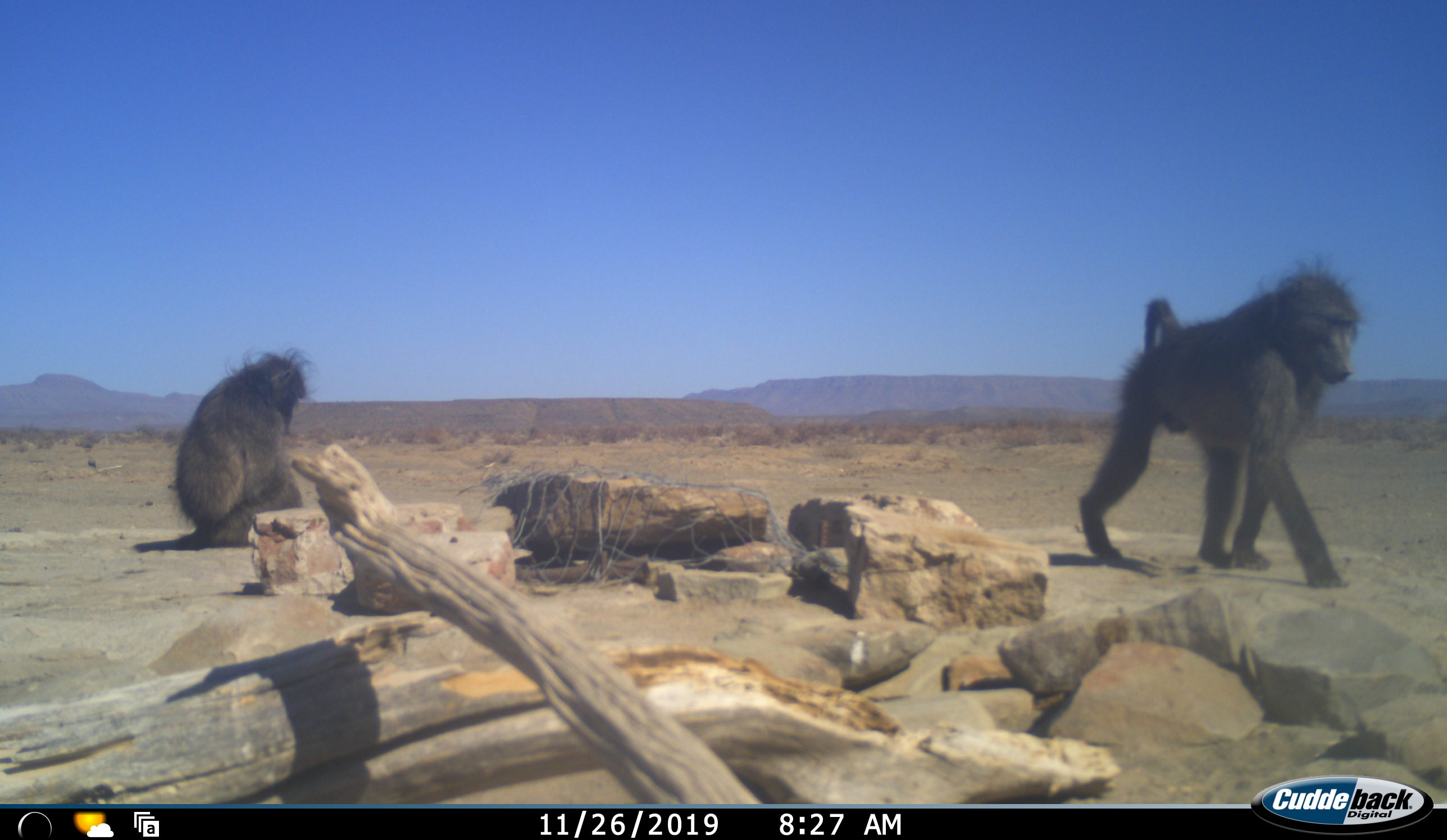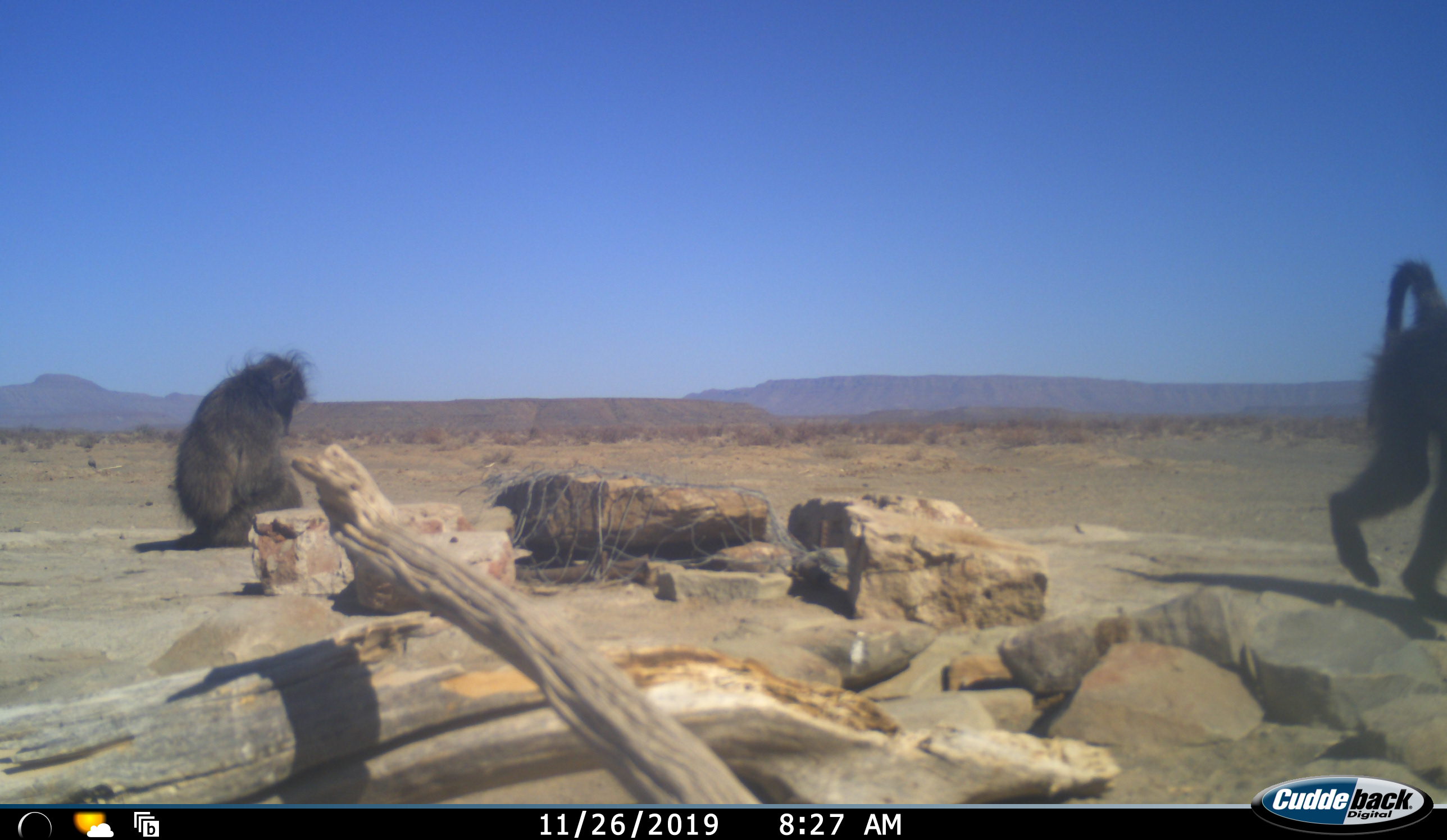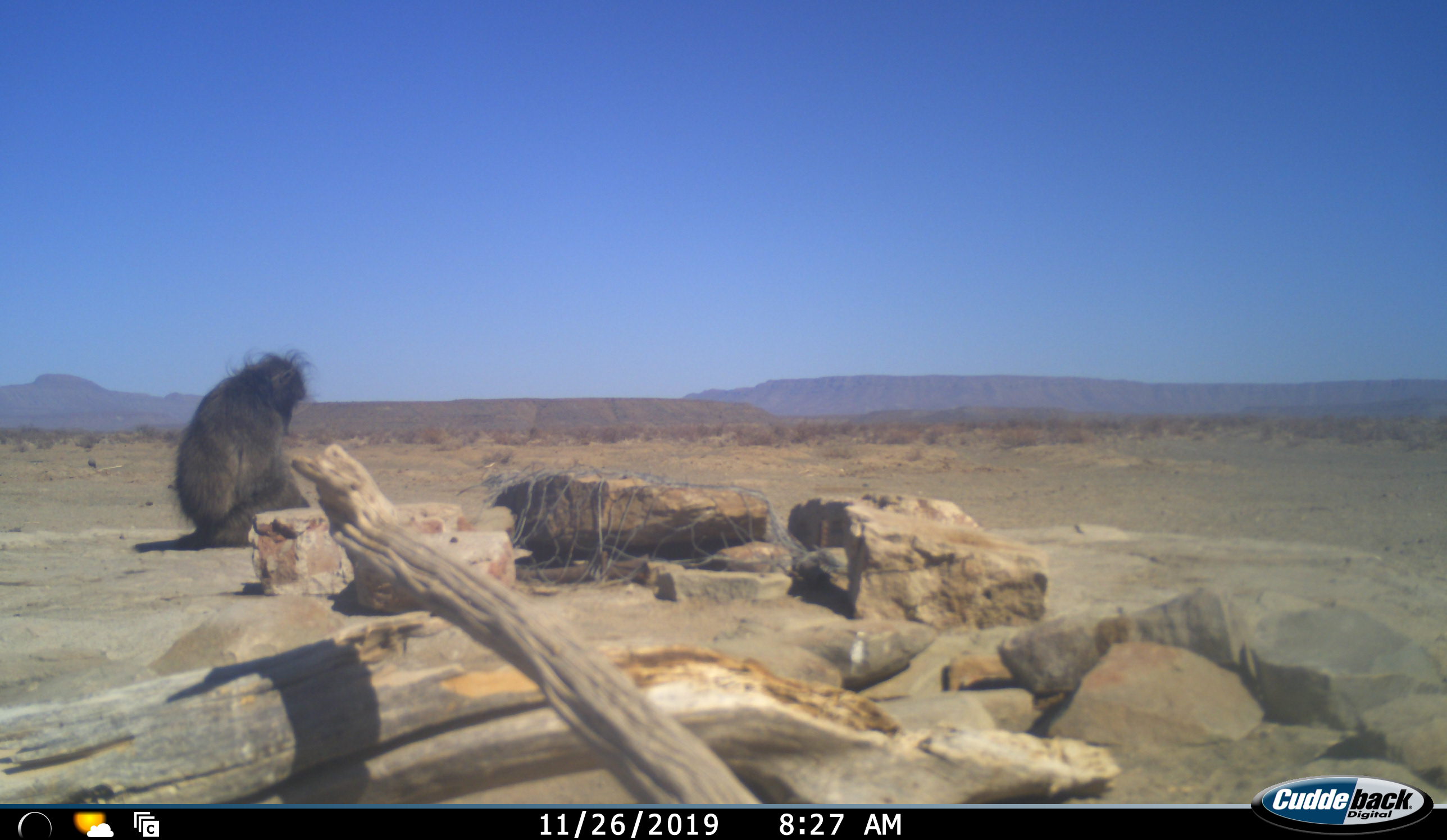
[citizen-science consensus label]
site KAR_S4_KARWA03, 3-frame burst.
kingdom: Animalia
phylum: Chordata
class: Mammalia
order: Primates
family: Cercopithecidae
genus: Papio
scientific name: Papio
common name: baboon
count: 2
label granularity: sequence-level